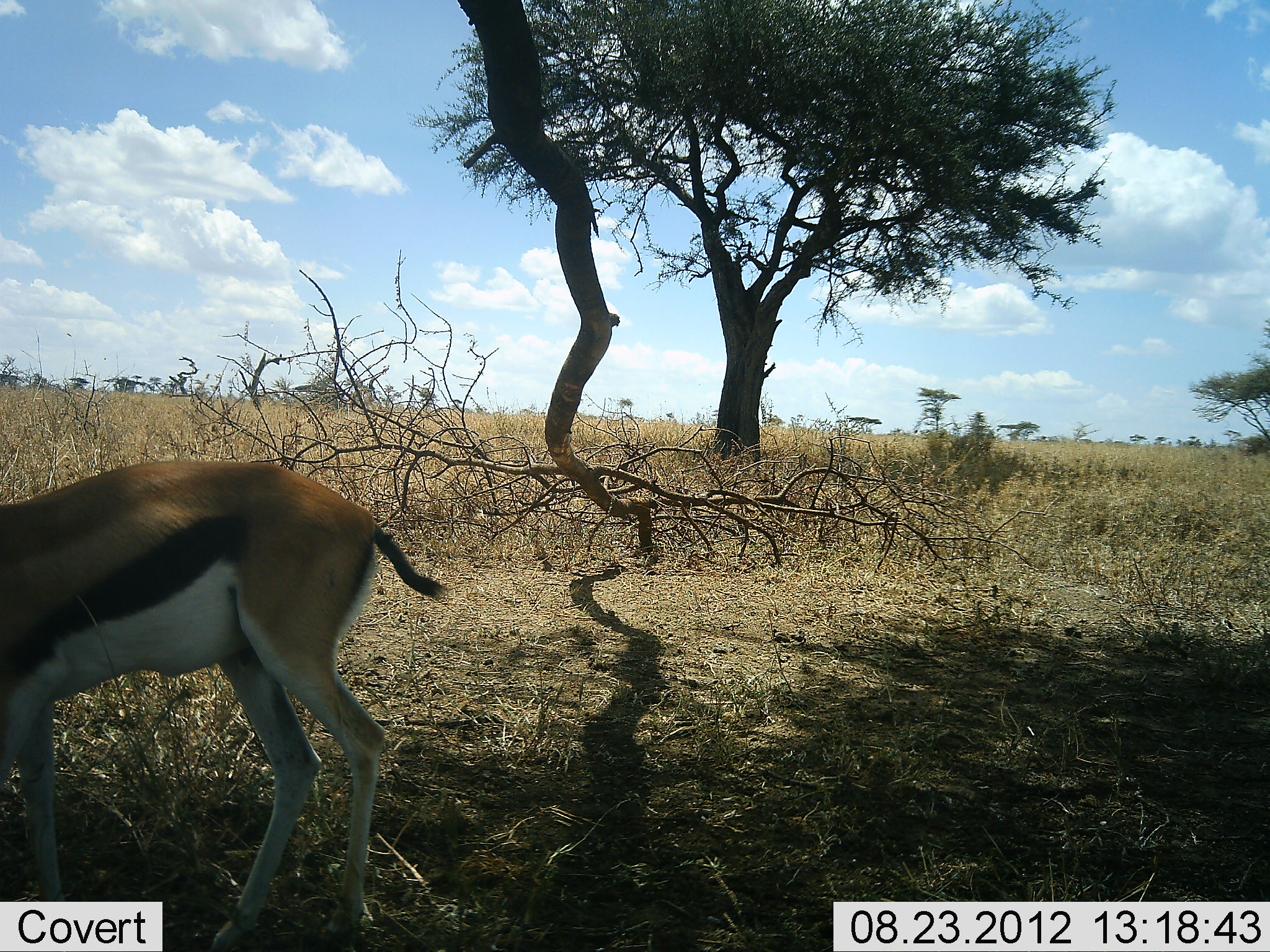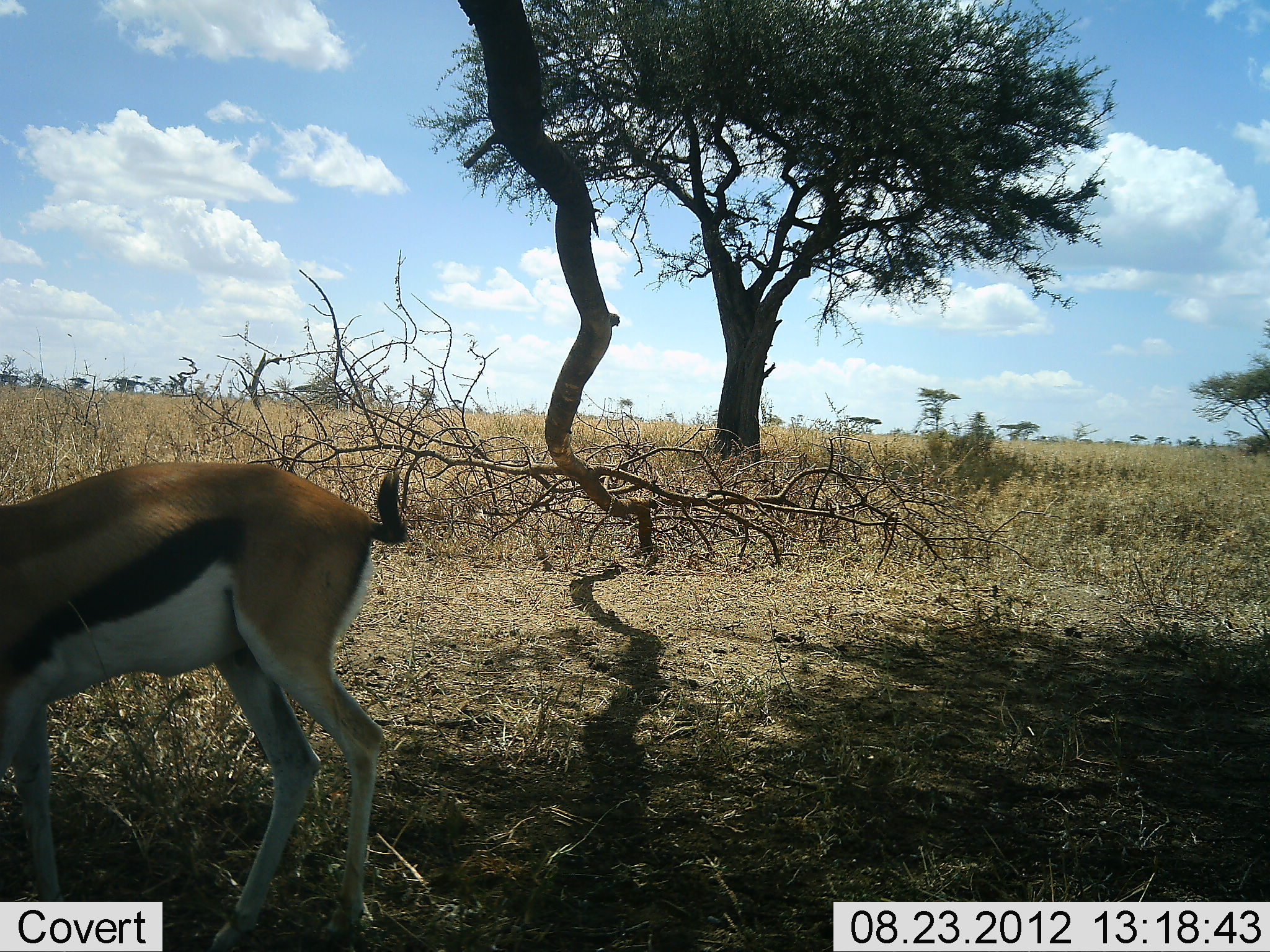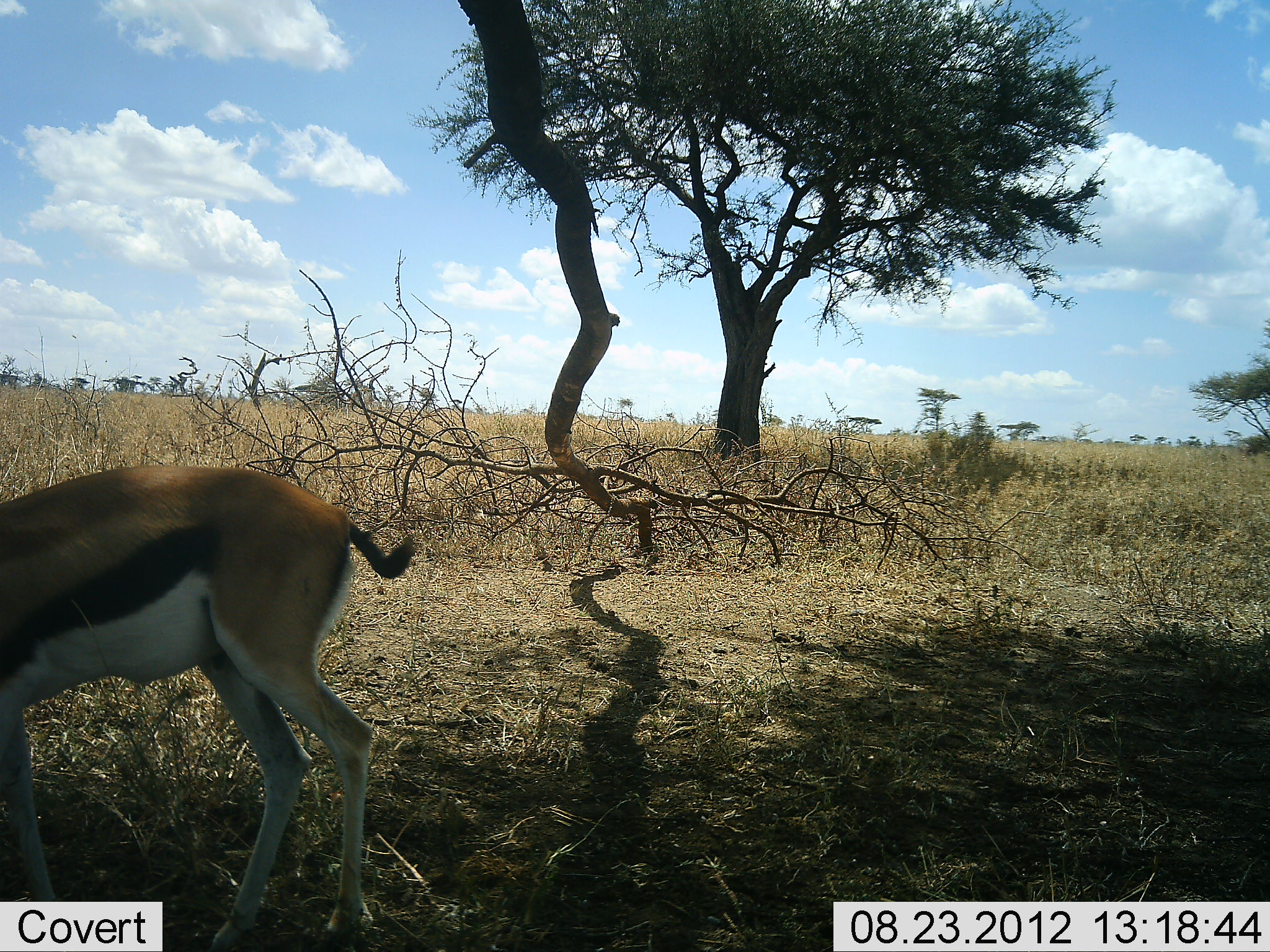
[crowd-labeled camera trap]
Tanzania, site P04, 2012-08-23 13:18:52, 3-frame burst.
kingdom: Animalia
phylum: Chordata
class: Mammalia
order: Artiodactyla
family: Bovidae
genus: Eudorcas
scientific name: Eudorcas thomsonii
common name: thomson's gazelle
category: gazellethomsons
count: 1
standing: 50%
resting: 0%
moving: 10%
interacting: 0%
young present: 0%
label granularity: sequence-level